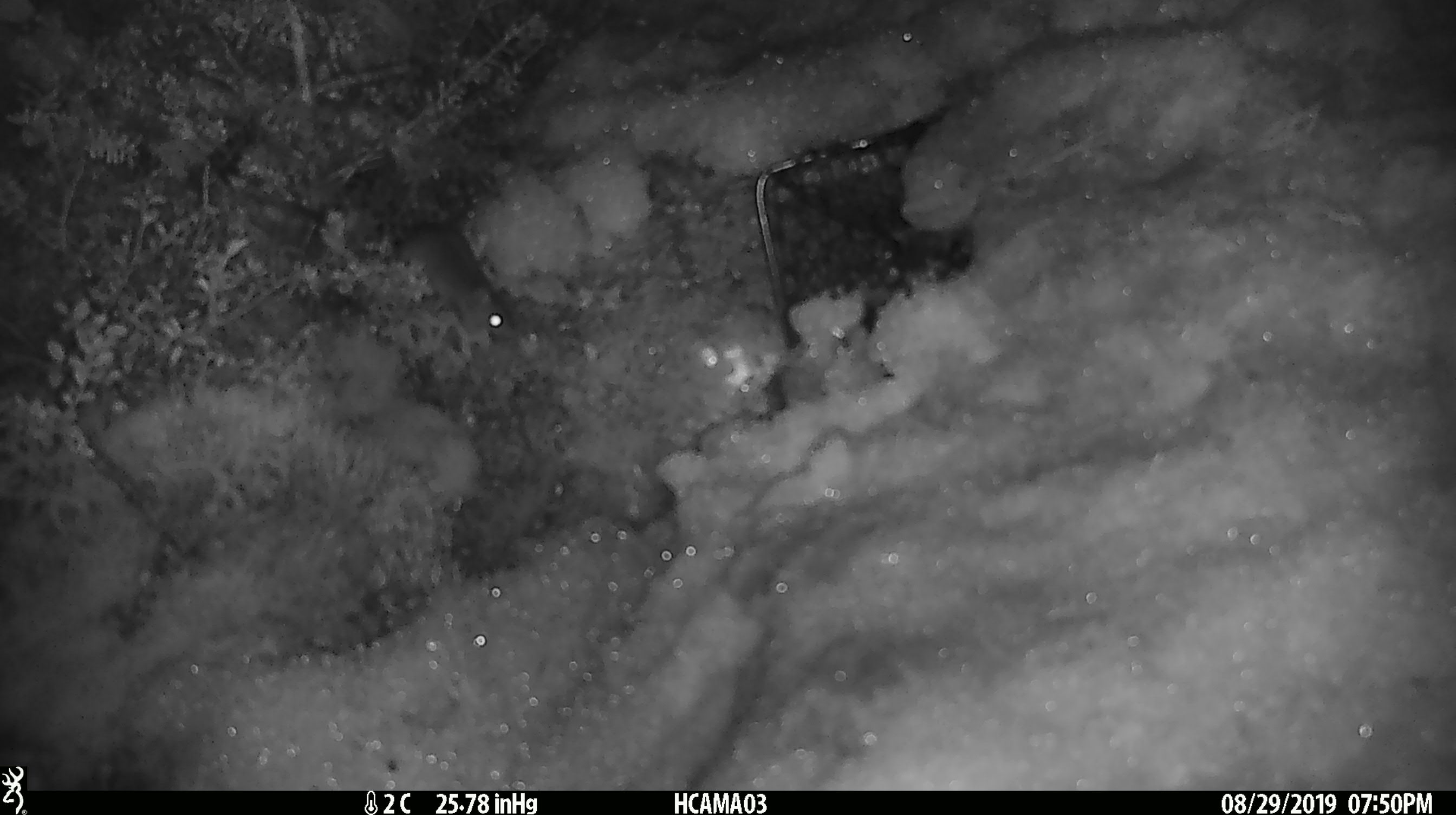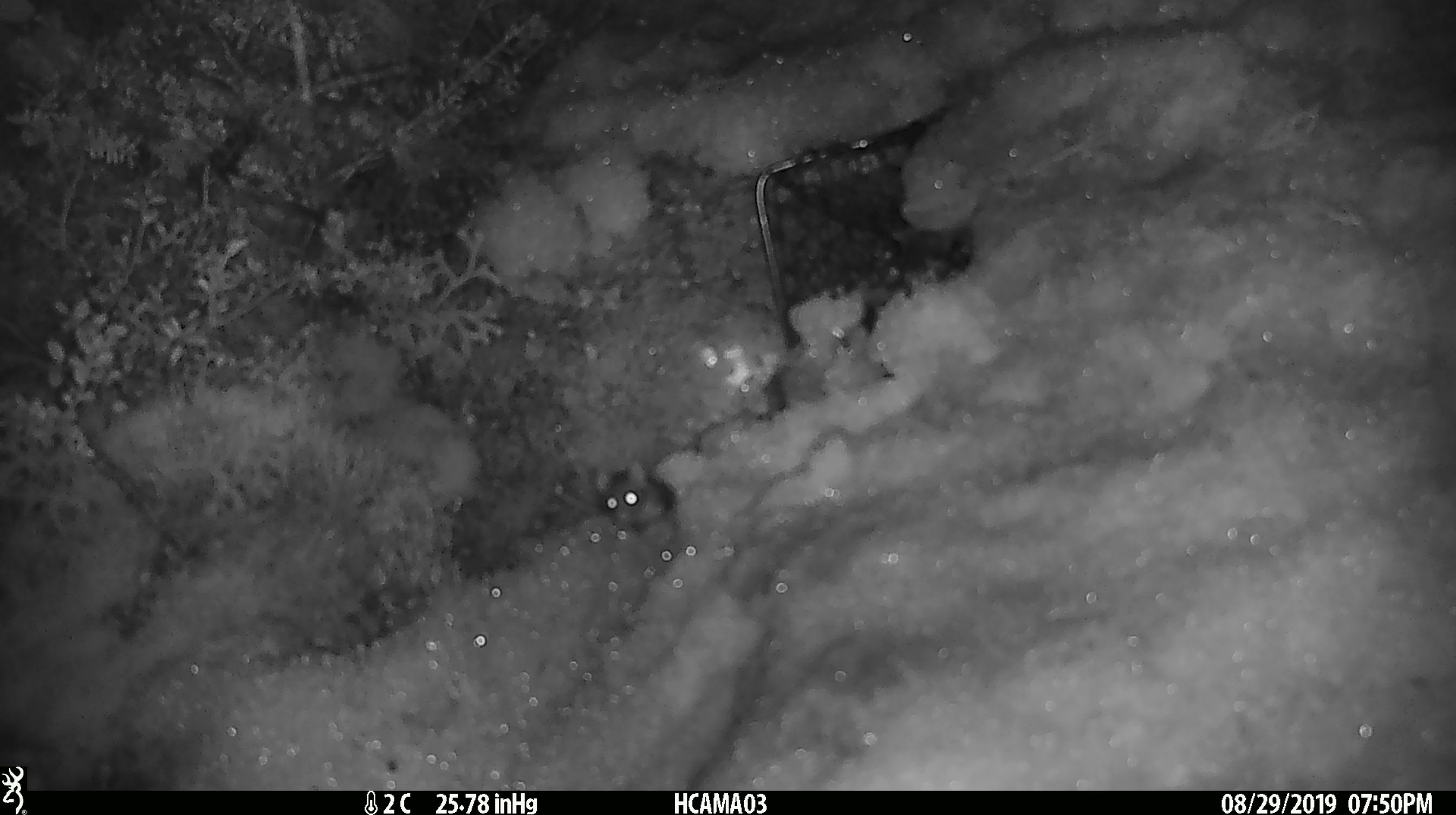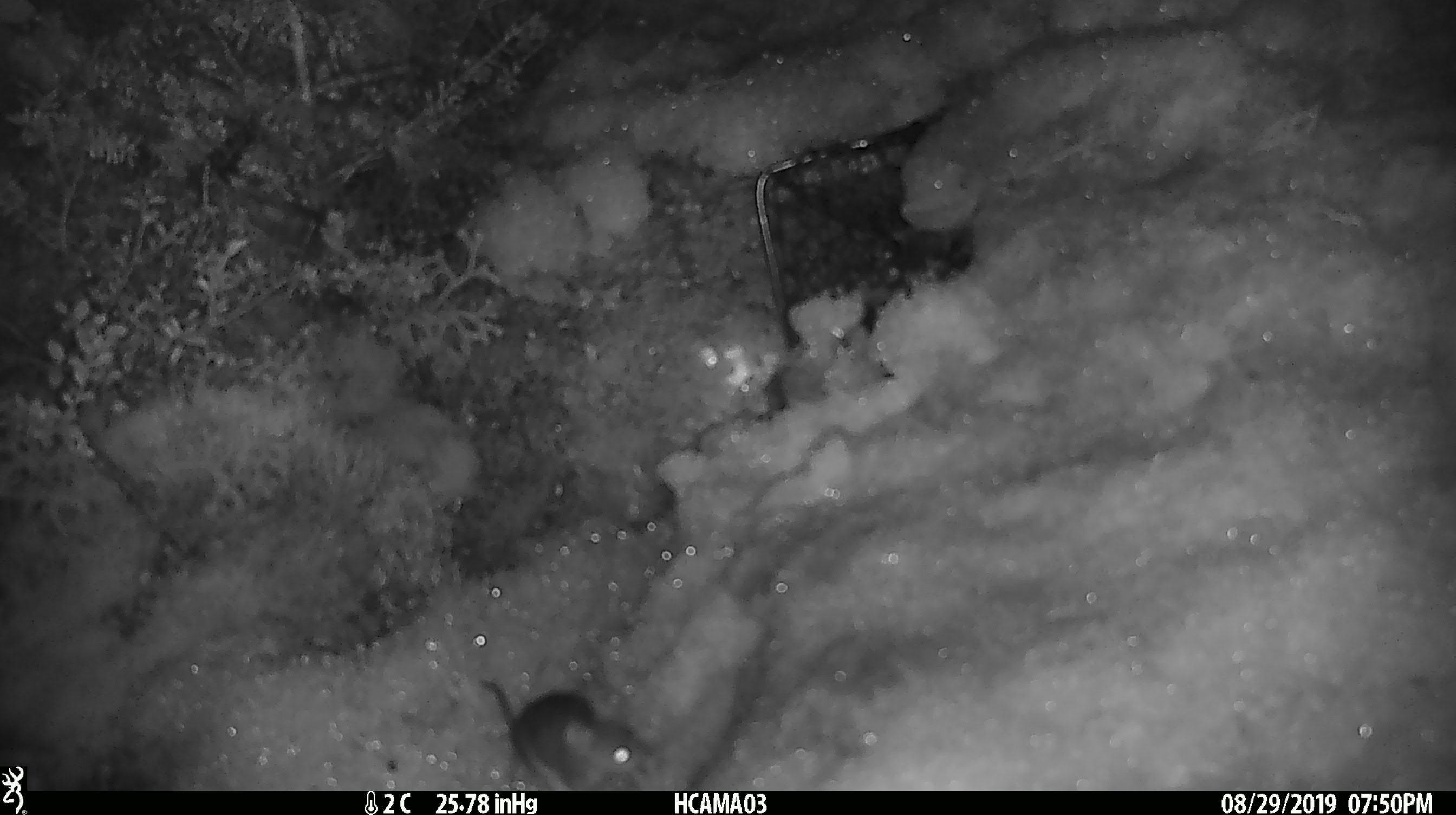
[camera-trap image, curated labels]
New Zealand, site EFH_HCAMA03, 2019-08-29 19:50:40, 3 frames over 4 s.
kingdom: Animalia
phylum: Chordata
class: Mammalia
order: Rodentia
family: Muridae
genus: Mus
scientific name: Mus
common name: mouse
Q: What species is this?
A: Mouse (Mus).